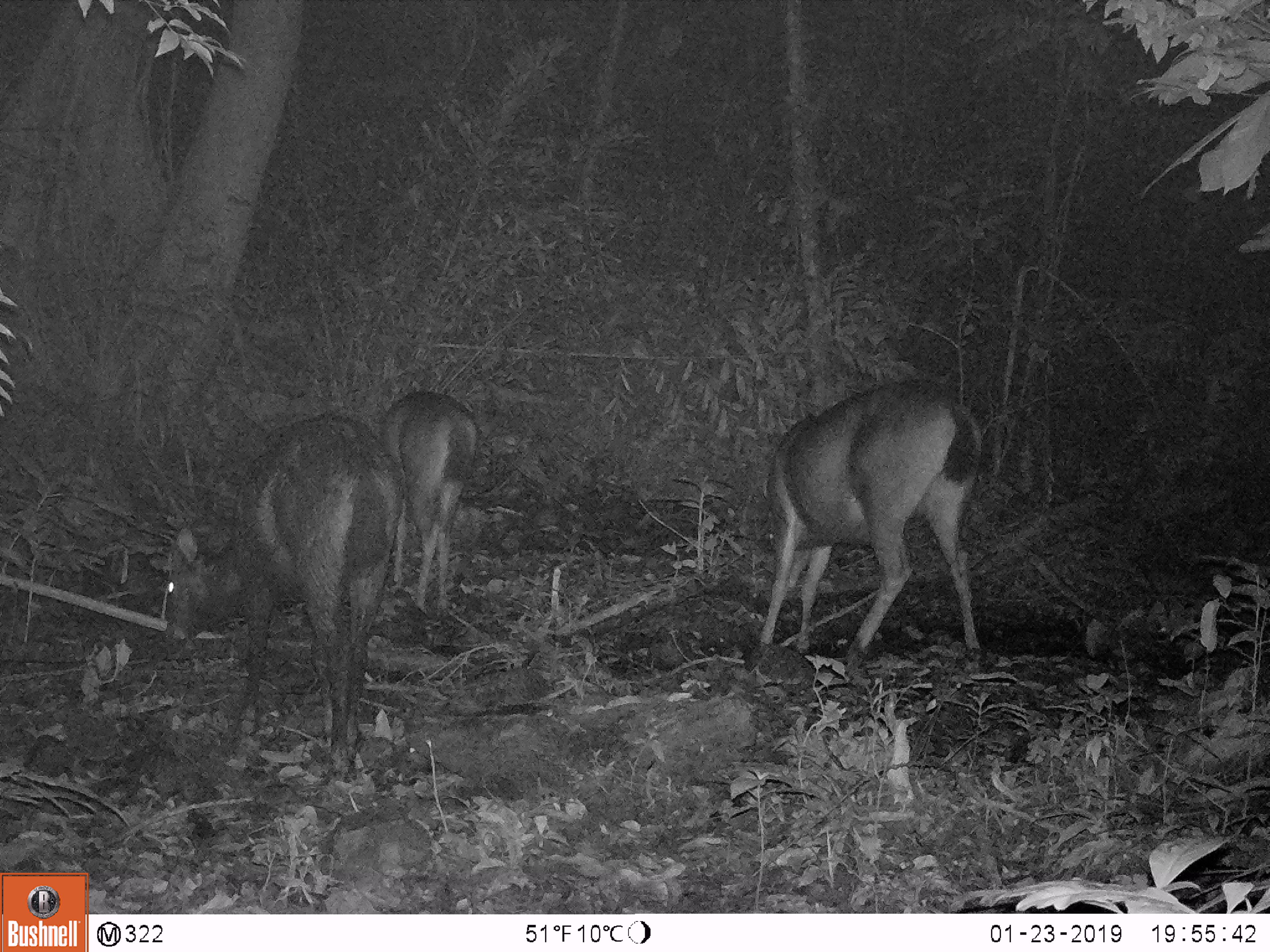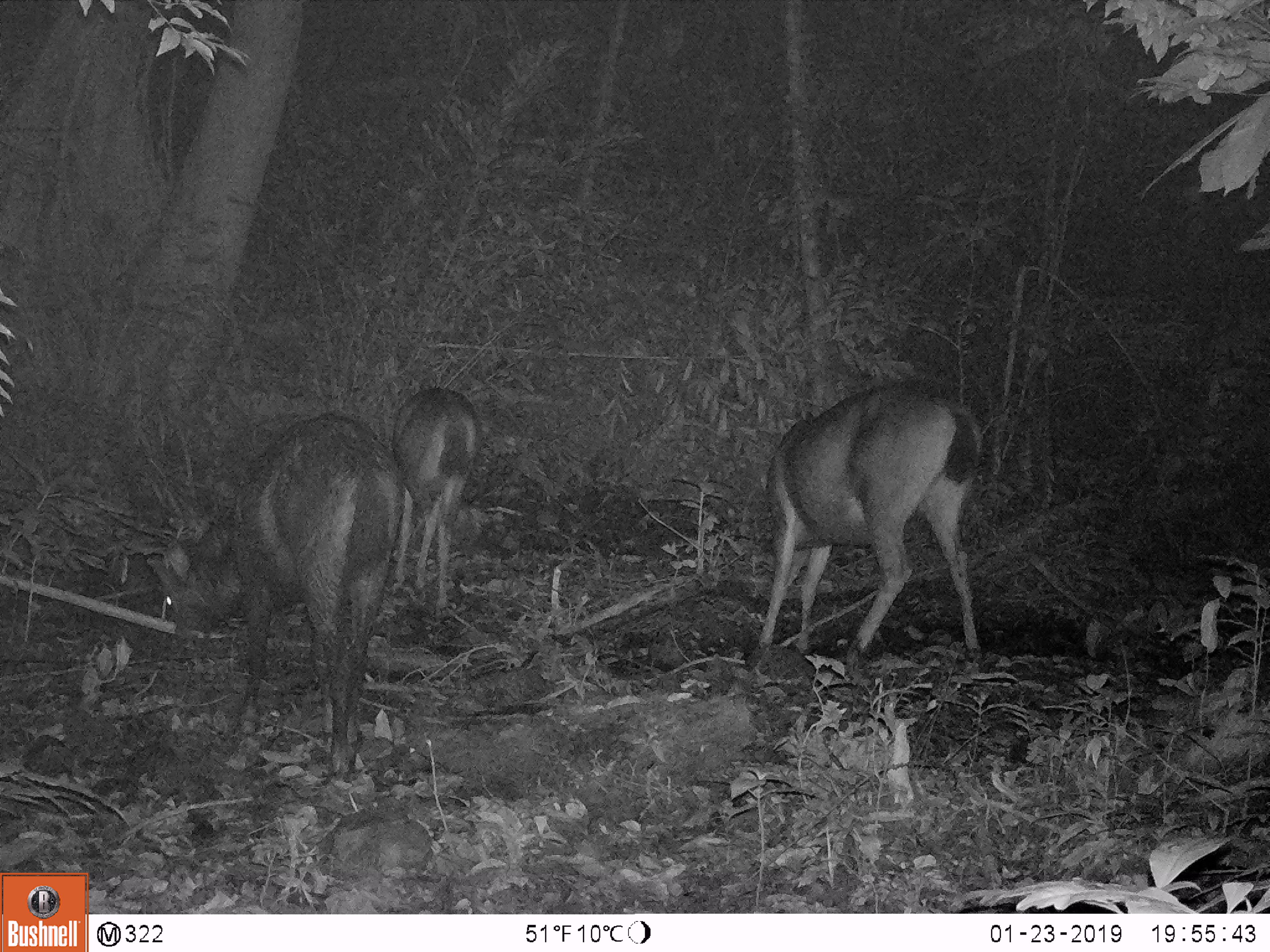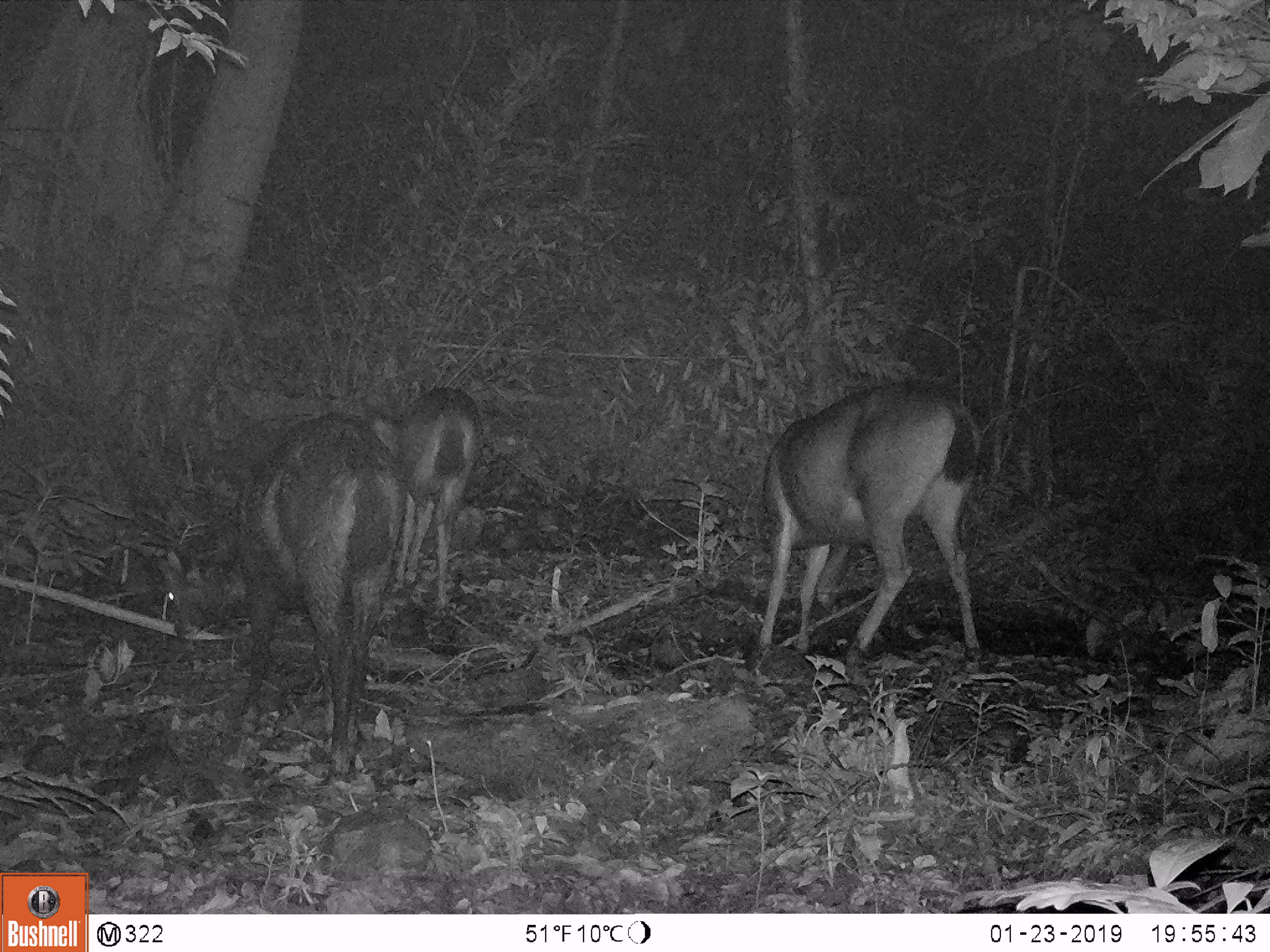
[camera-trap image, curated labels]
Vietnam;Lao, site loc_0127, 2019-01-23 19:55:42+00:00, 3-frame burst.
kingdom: Animalia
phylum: Chordata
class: Mammalia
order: Artiodactyla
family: Cervidae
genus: Rusa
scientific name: Rusa unicolor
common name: sambar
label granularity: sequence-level